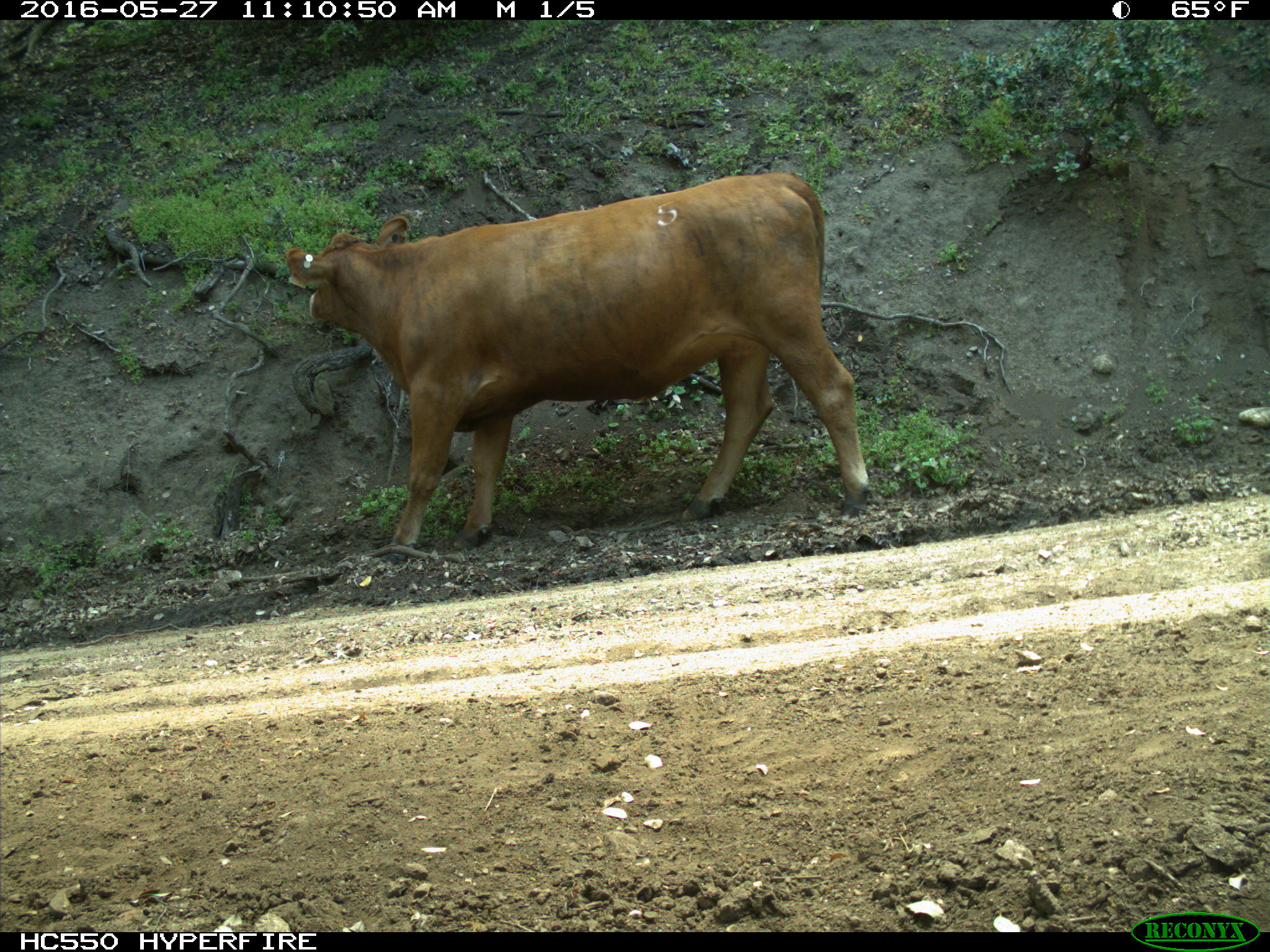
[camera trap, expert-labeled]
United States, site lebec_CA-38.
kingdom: Animalia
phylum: Chordata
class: Mammalia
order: Artiodactyla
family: Bovidae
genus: Bos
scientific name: Bos taurus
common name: domestic cow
Bos taurus (domestic cow).